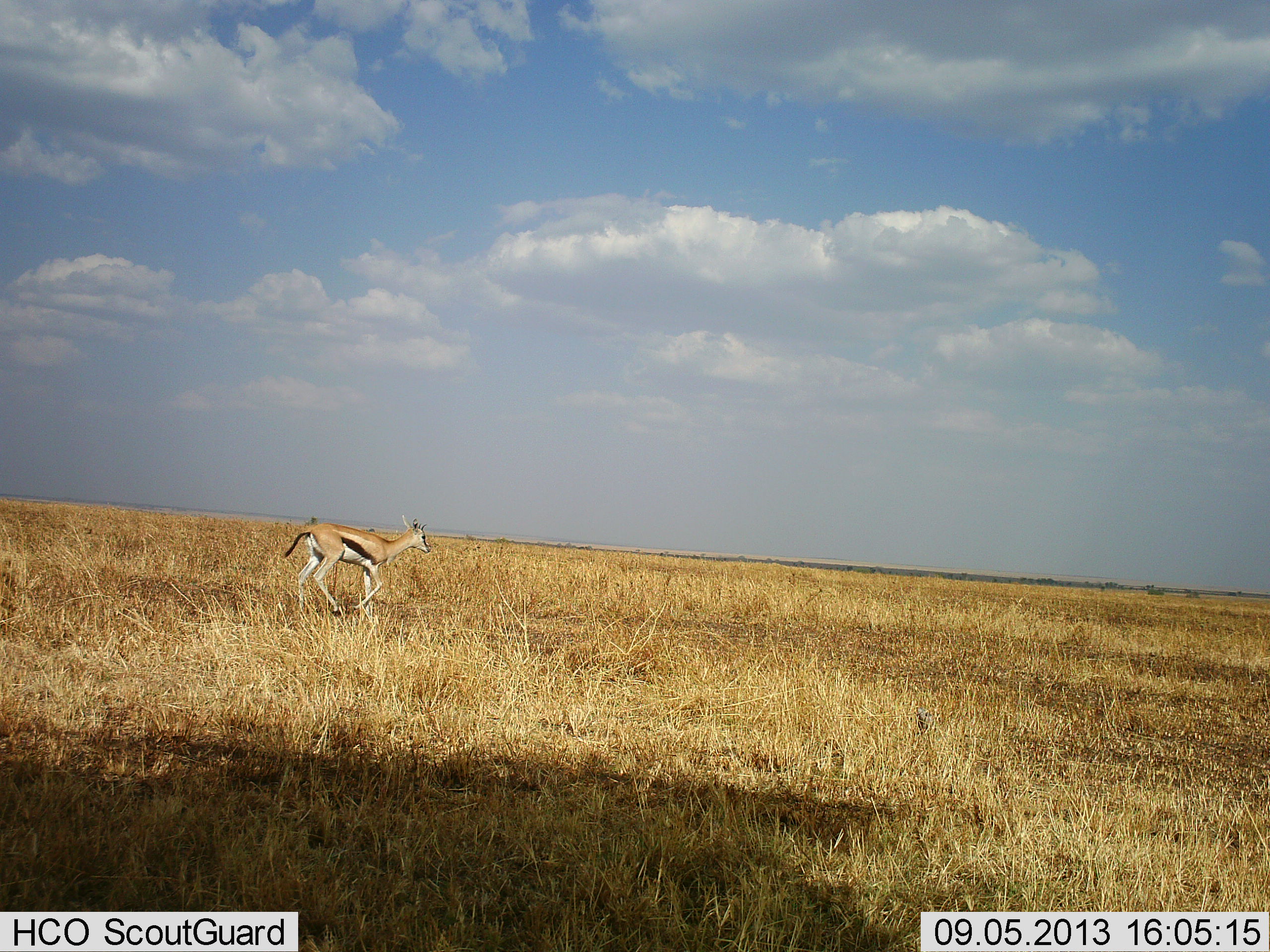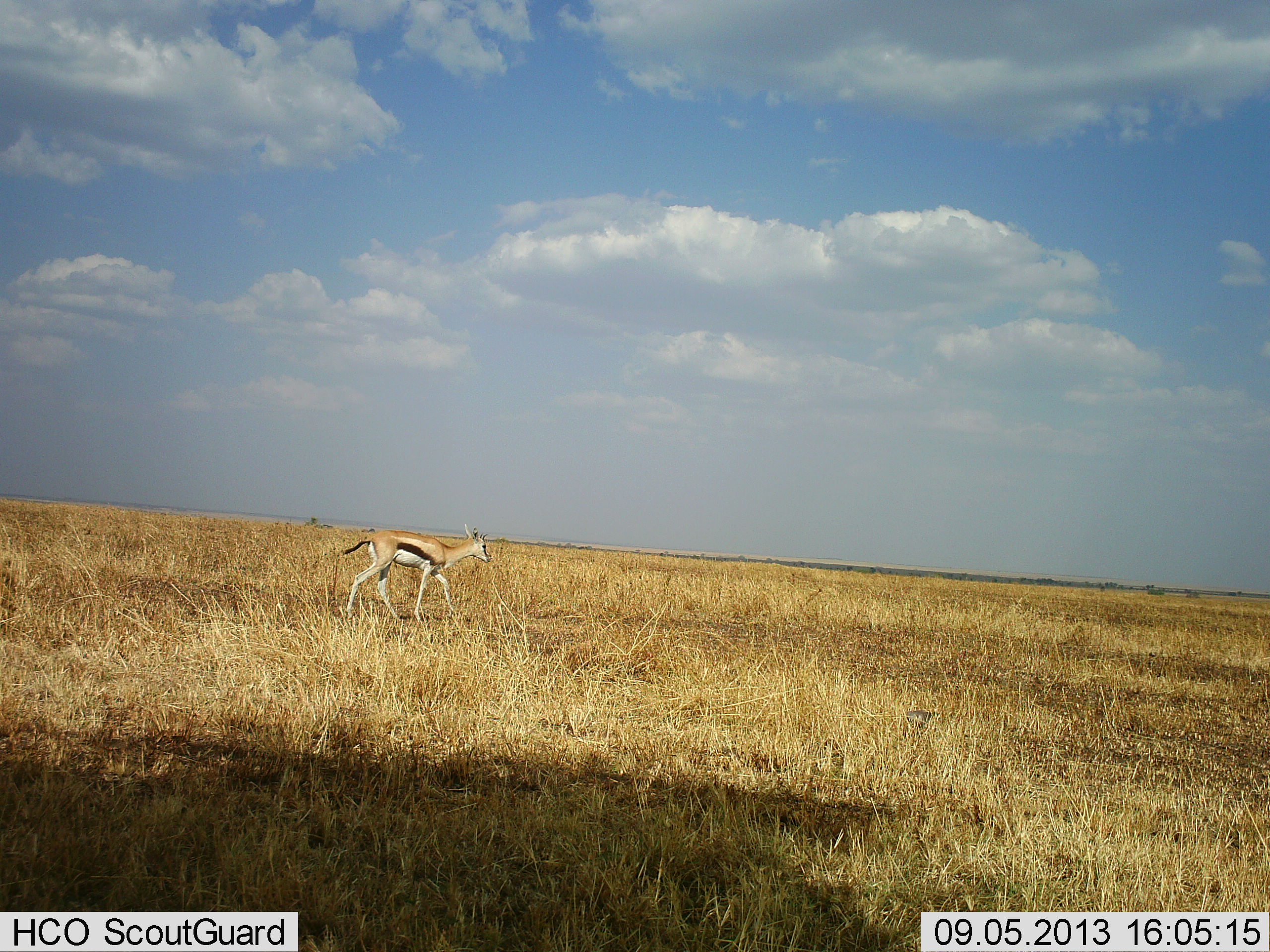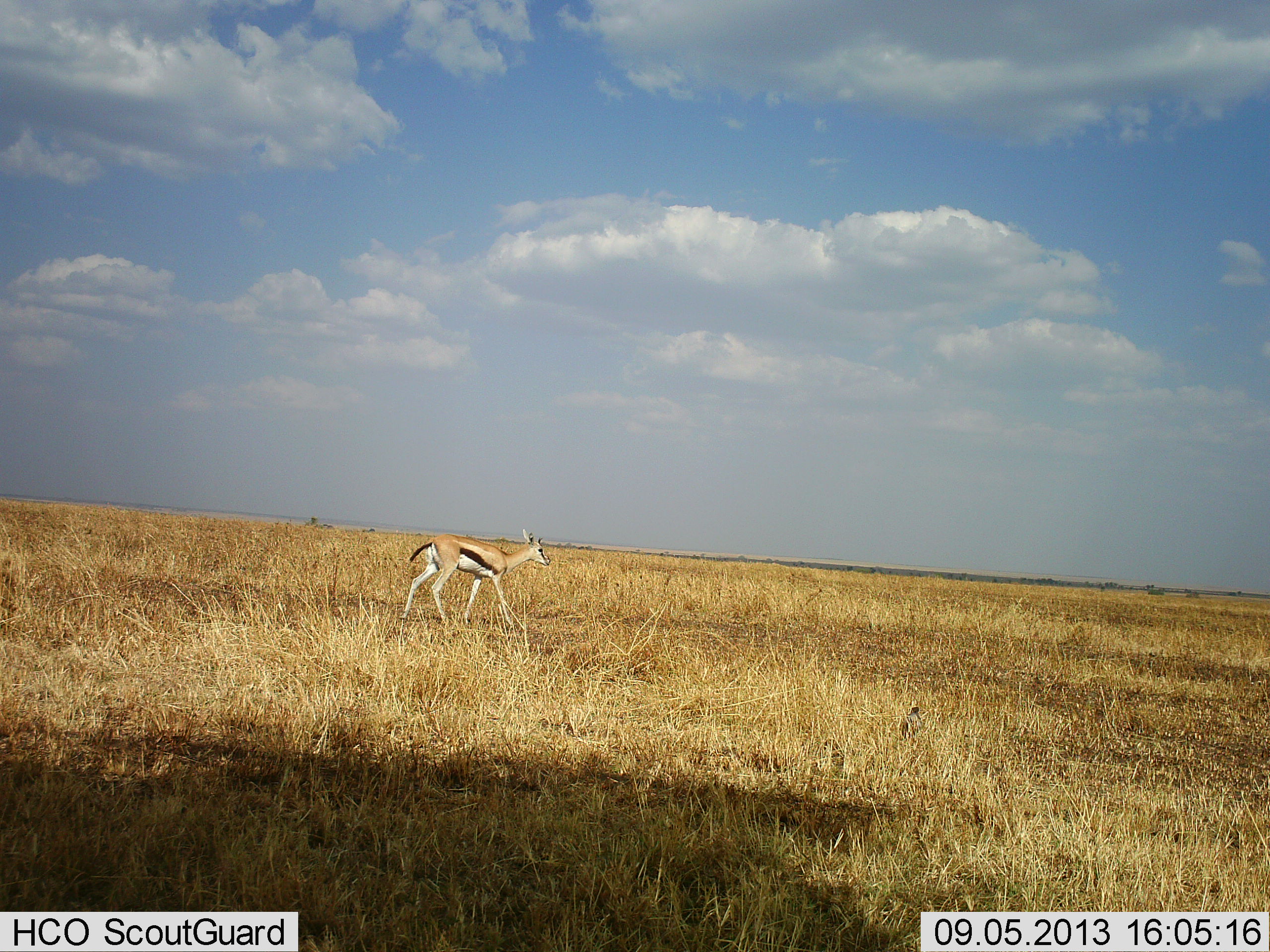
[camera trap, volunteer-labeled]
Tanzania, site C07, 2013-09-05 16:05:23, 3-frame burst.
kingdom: Animalia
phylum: Chordata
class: Mammalia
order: Artiodactyla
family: Bovidae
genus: Eudorcas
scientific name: Eudorcas thomsonii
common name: thomson's gazelle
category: gazellethomsons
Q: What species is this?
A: Gazellethomsons (thomson's gazelle) (Eudorcas thomsonii).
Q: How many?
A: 1.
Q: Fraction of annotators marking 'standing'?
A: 7%.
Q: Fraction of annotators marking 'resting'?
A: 0%.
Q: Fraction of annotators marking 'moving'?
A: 93%.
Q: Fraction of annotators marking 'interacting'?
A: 0%.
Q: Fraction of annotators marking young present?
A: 7%.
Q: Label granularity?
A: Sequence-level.